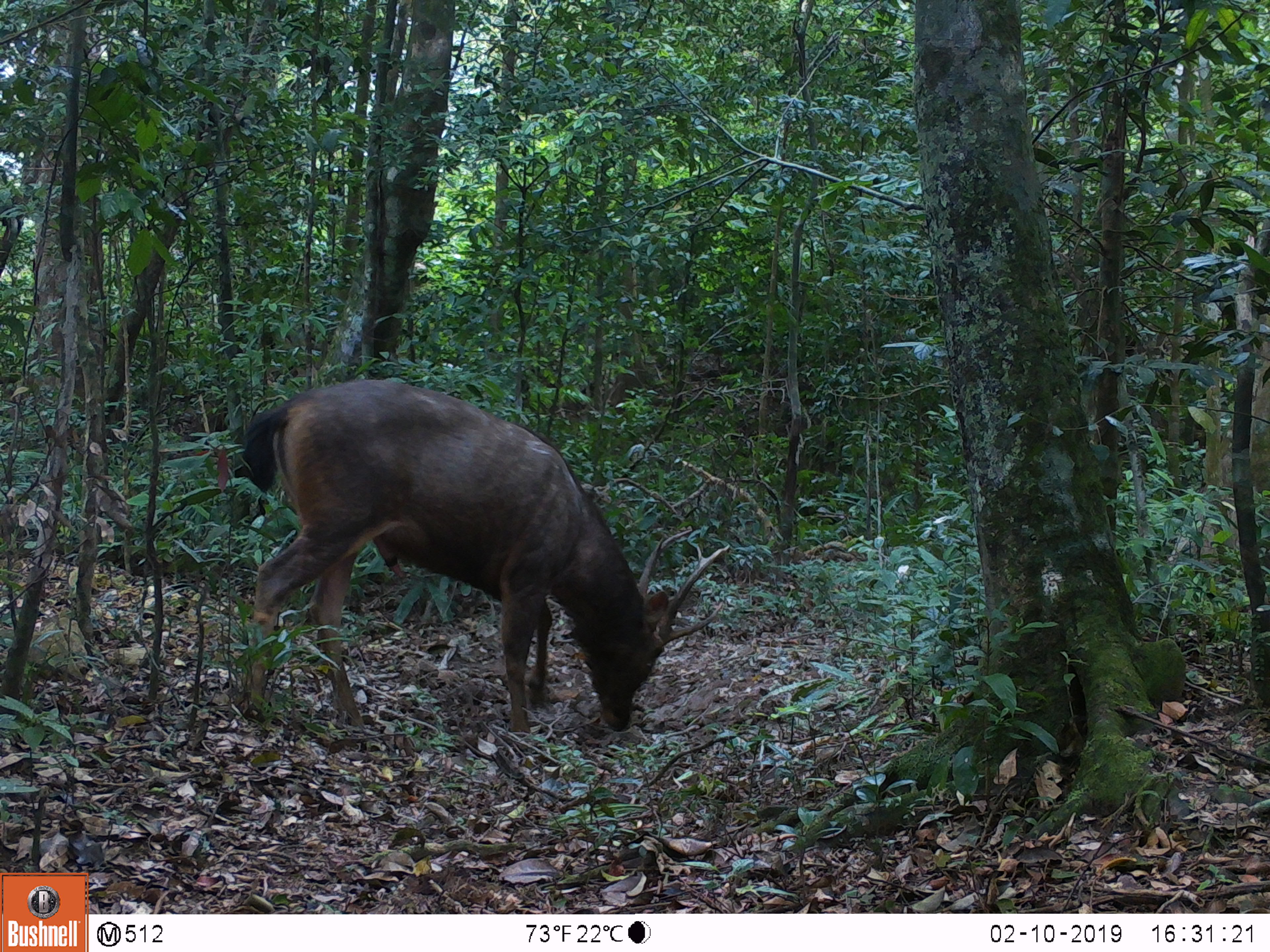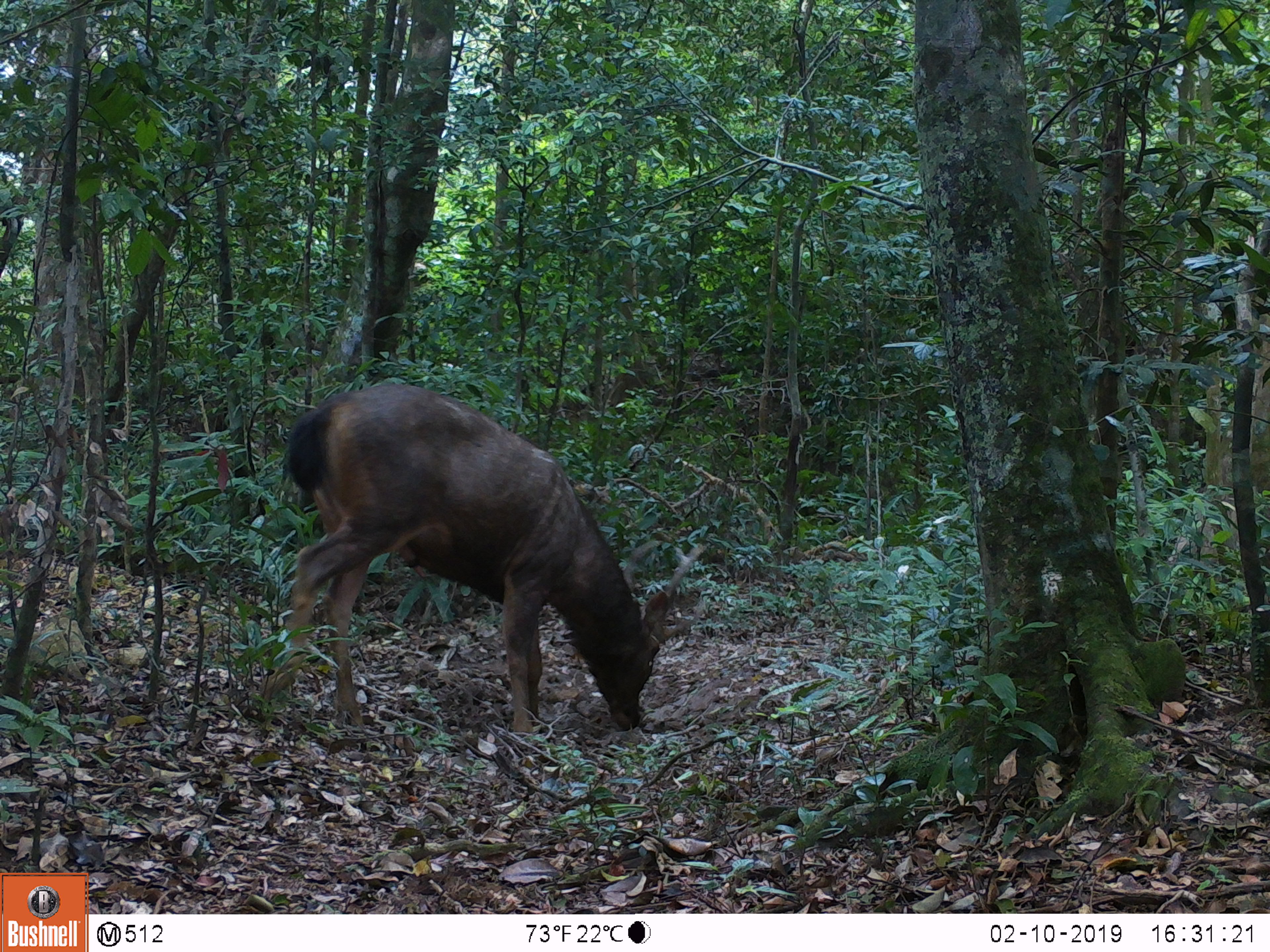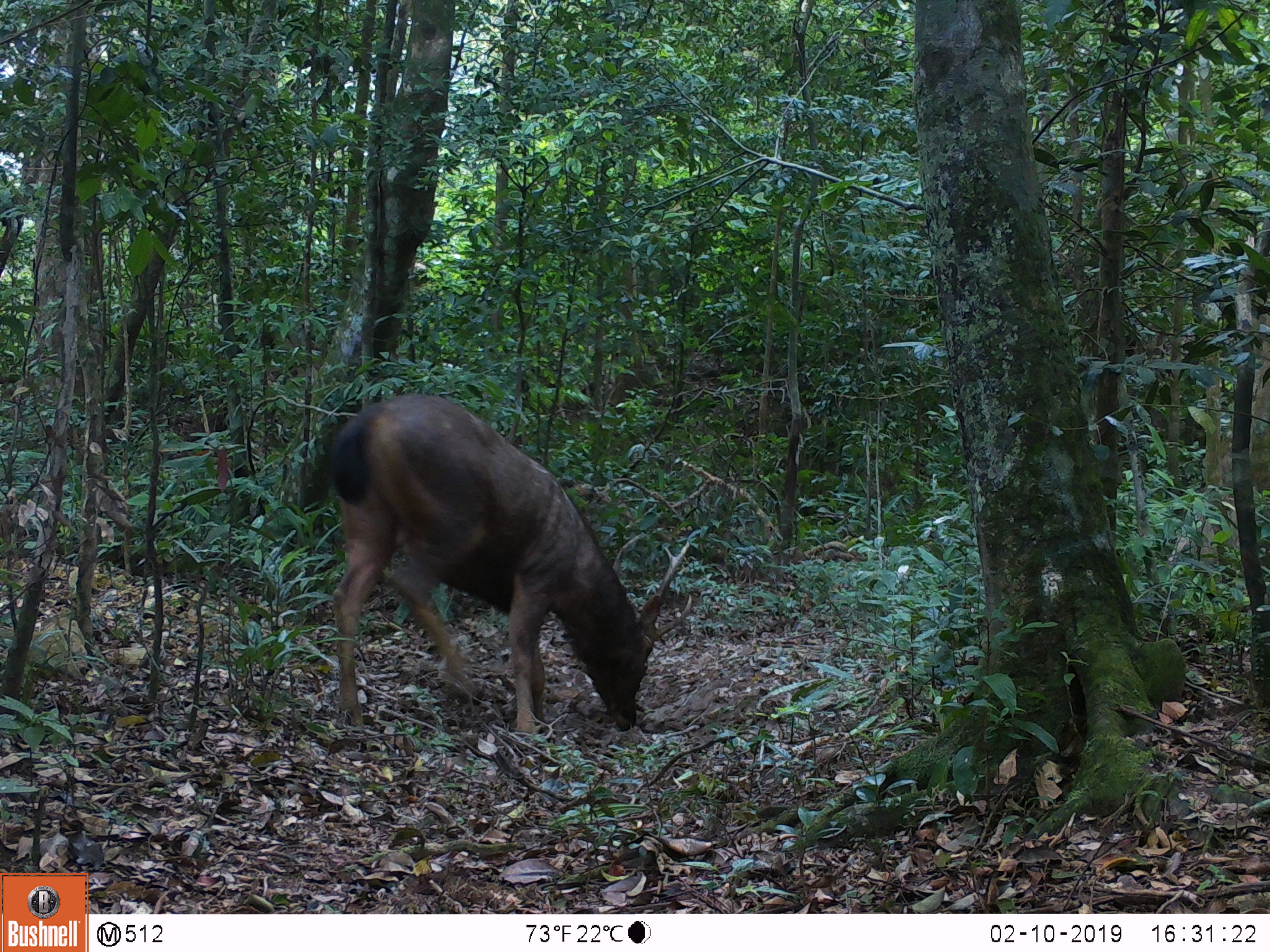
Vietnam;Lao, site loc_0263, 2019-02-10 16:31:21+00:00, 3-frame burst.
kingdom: Animalia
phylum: Chordata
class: Mammalia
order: Artiodactyla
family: Cervidae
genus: Rusa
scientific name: Rusa unicolor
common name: sambar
Sambar (Rusa unicolor). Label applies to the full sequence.